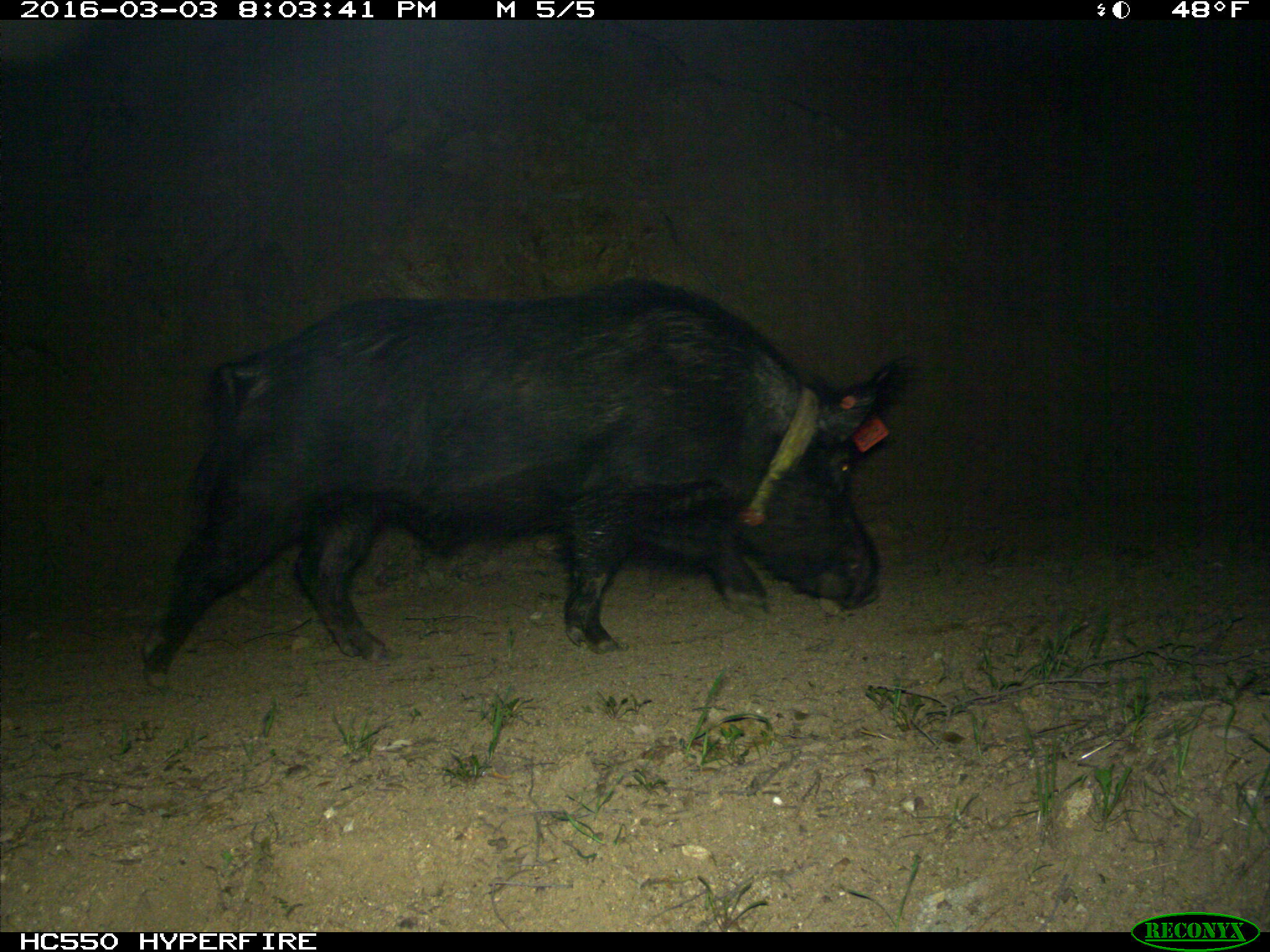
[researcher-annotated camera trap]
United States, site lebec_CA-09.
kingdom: Animalia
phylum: Chordata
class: Mammalia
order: Artiodactyla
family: Suidae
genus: Sus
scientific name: Sus scrofa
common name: wild boar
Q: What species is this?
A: Sus scrofa (wild boar).